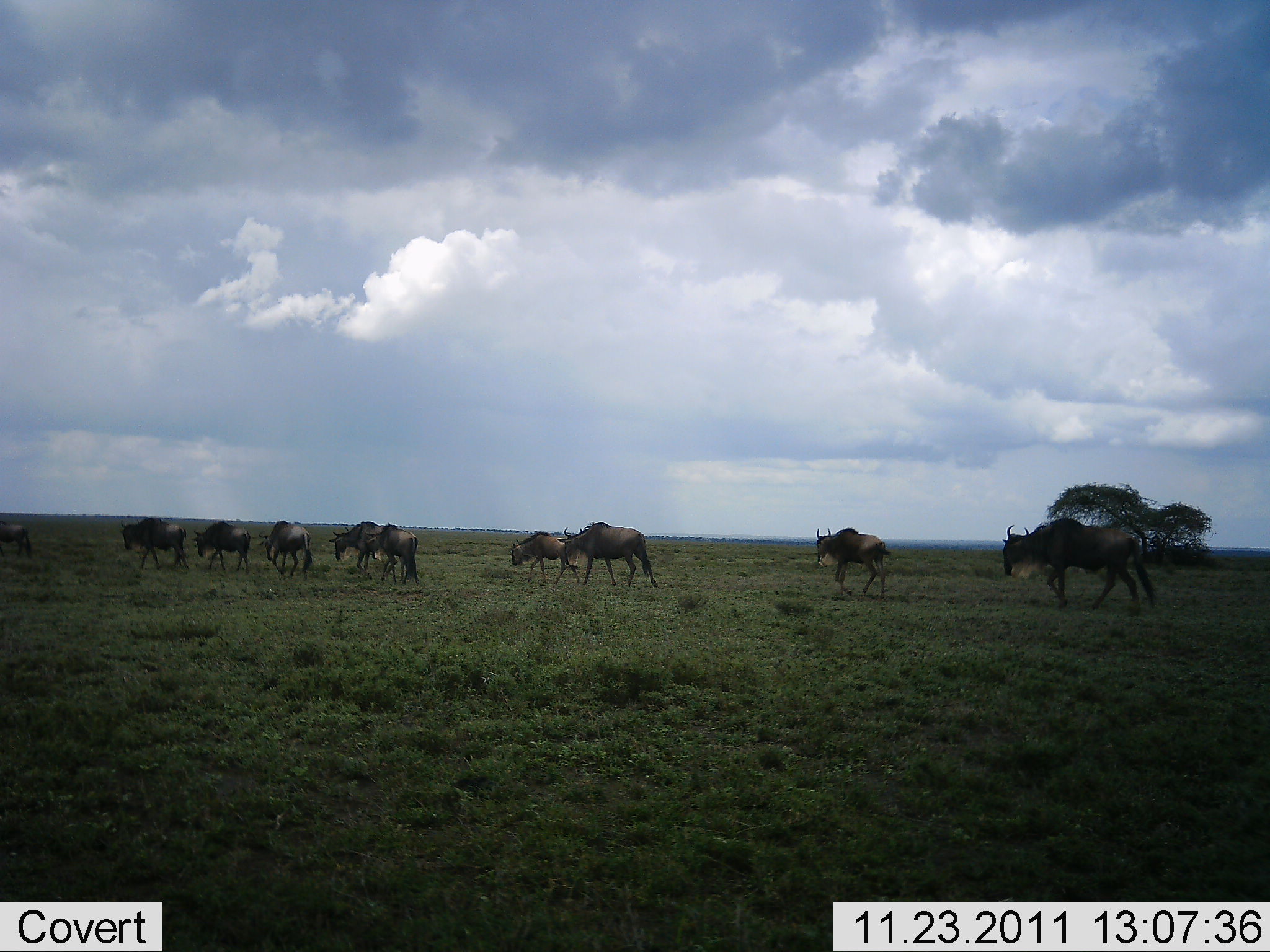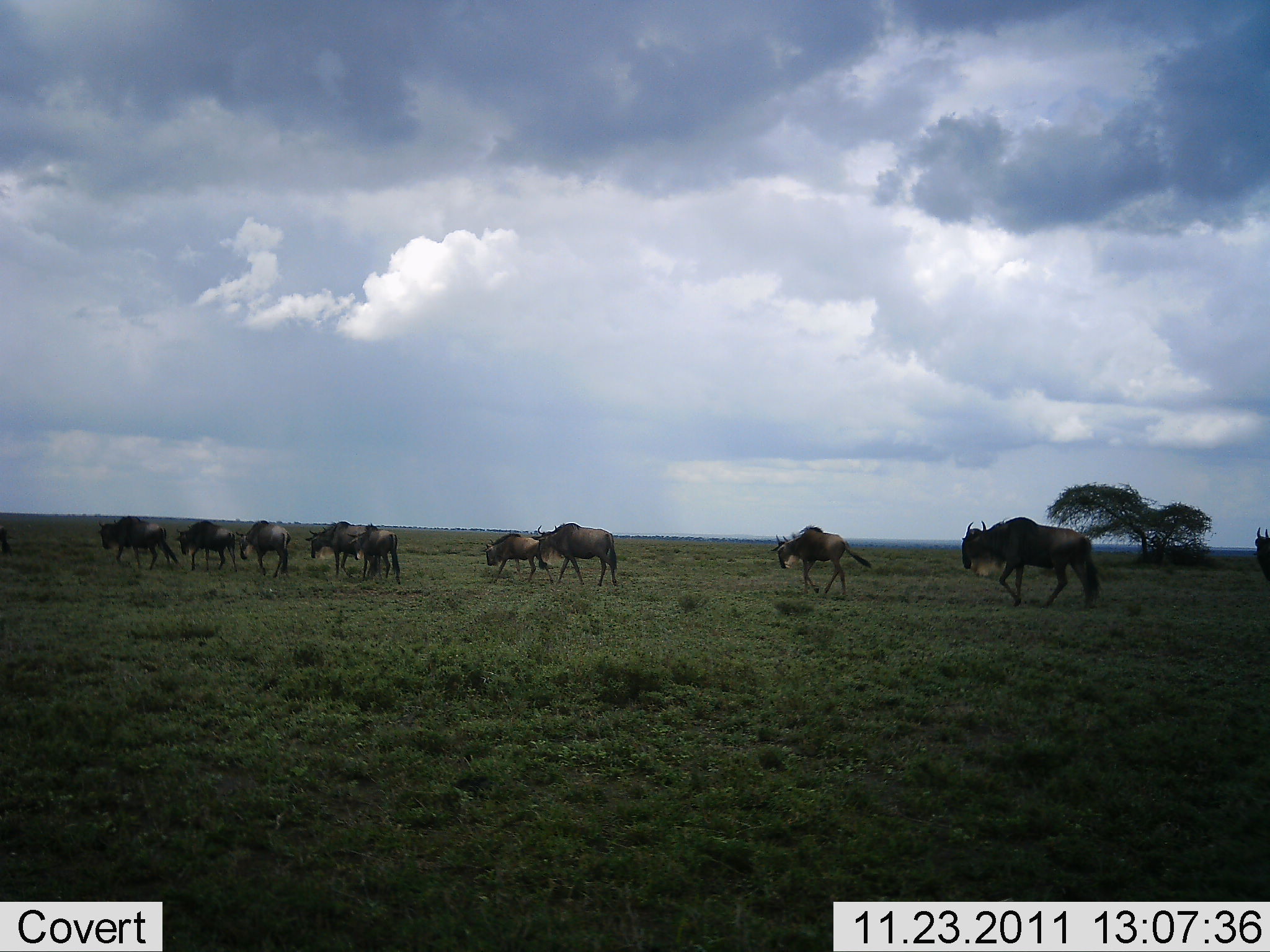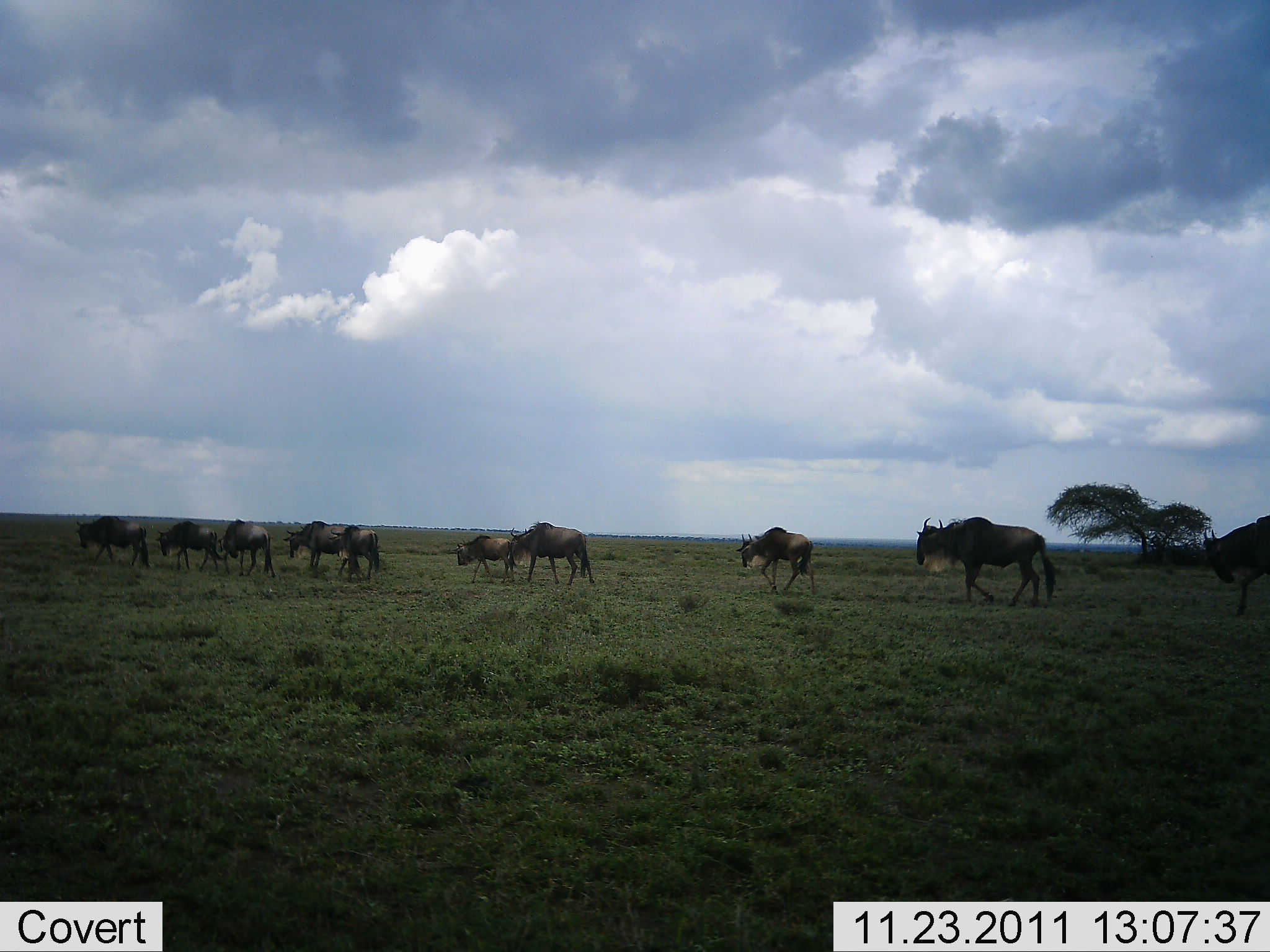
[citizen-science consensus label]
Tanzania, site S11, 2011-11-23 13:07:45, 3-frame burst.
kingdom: Animalia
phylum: Chordata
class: Mammalia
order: Artiodactyla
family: Bovidae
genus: Connochaetes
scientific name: Connochaetes taurinus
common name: blue wildebeest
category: wildebeest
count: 11-50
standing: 0%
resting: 0%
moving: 100%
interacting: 0%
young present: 0%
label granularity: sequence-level